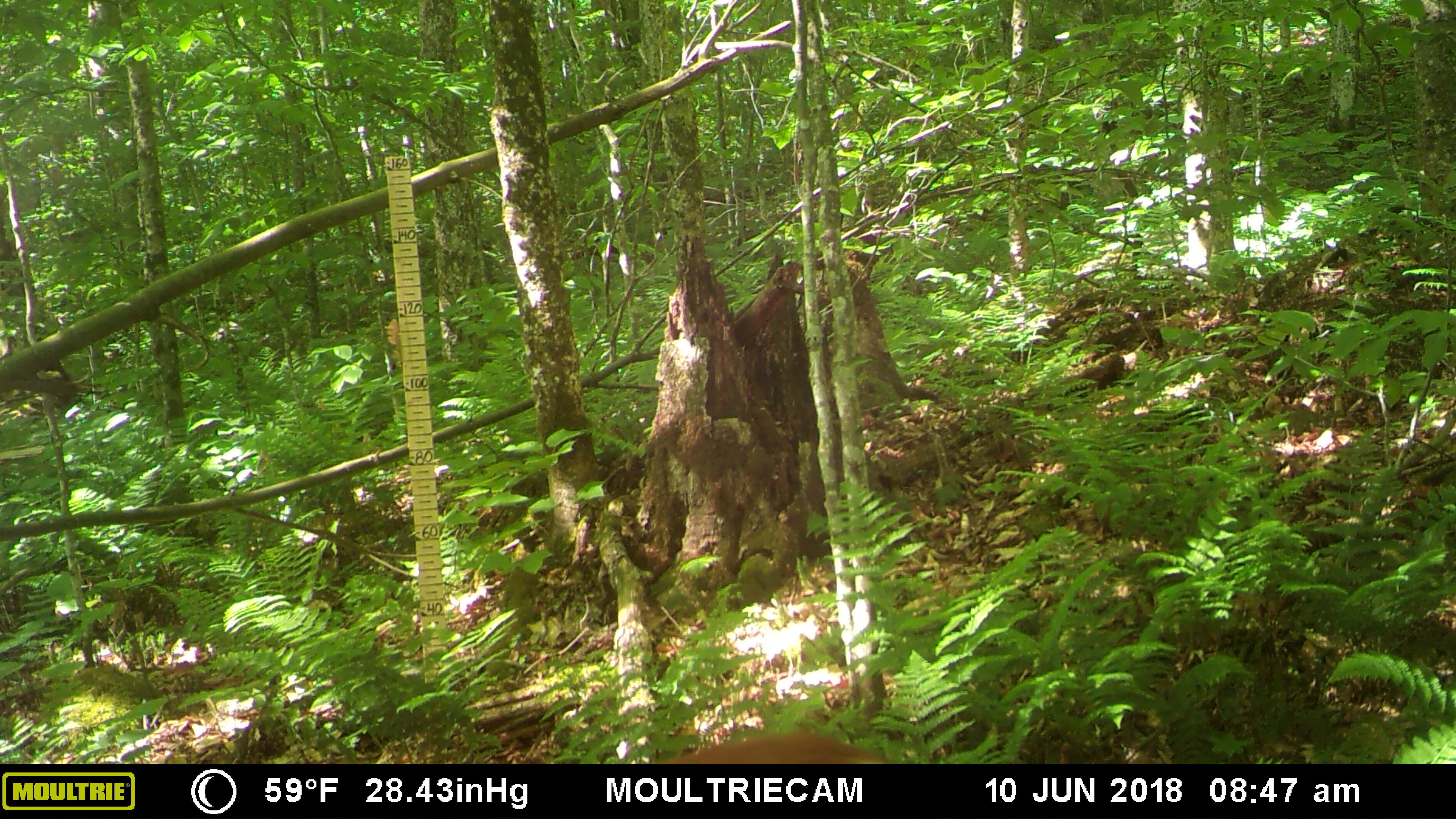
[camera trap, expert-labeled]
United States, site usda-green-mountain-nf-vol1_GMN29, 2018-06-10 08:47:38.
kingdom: Animalia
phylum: Chordata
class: Mammalia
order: Artiodactyla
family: Cervidae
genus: Odocoileus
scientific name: Odocoileus virginianus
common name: white-tailed deer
White-tailed deer (Odocoileus virginianus).